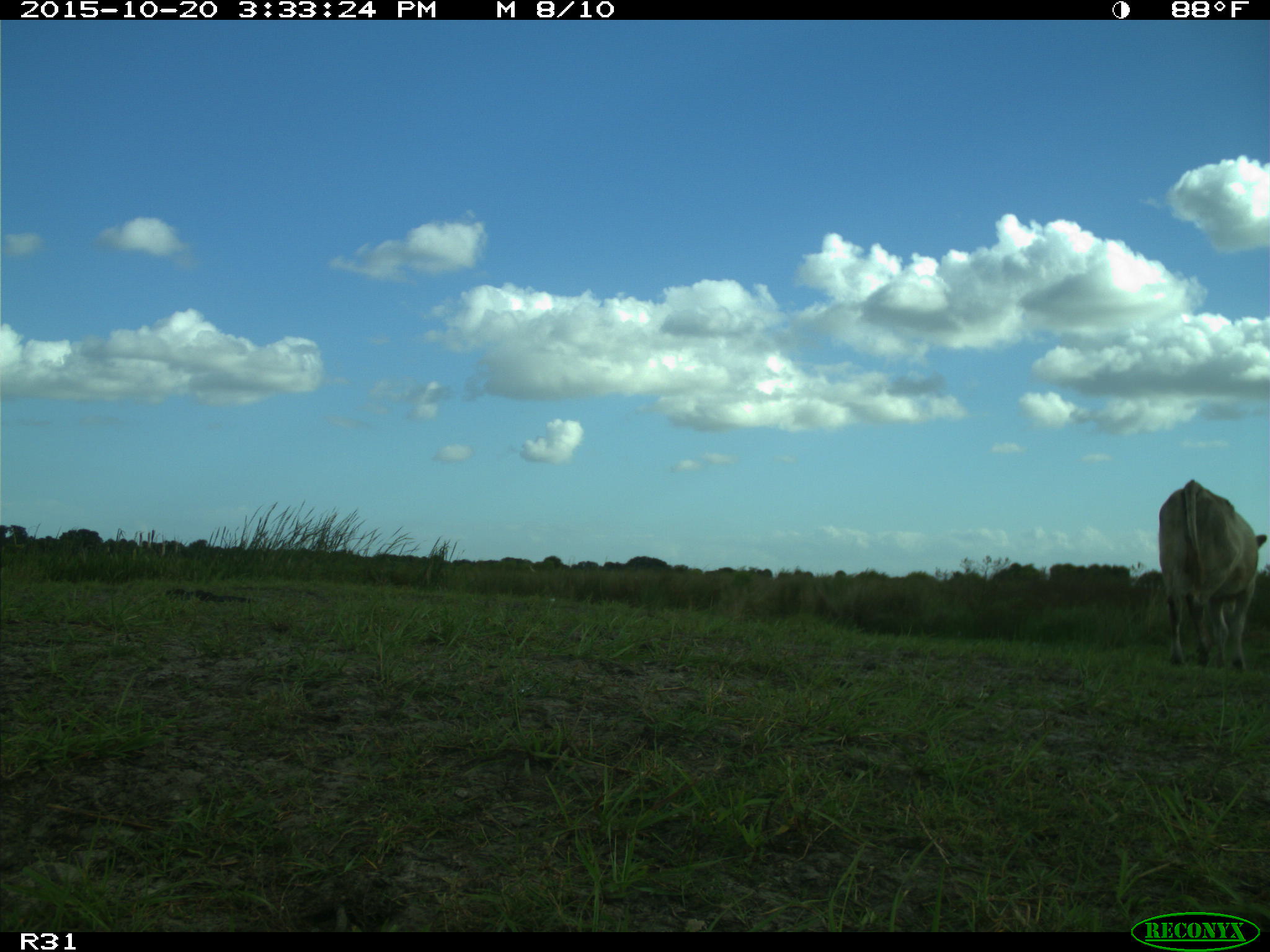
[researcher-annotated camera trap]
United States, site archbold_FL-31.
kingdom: Animalia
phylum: Chordata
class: Mammalia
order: Artiodactyla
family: Bovidae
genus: Bos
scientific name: Bos taurus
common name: domestic cow